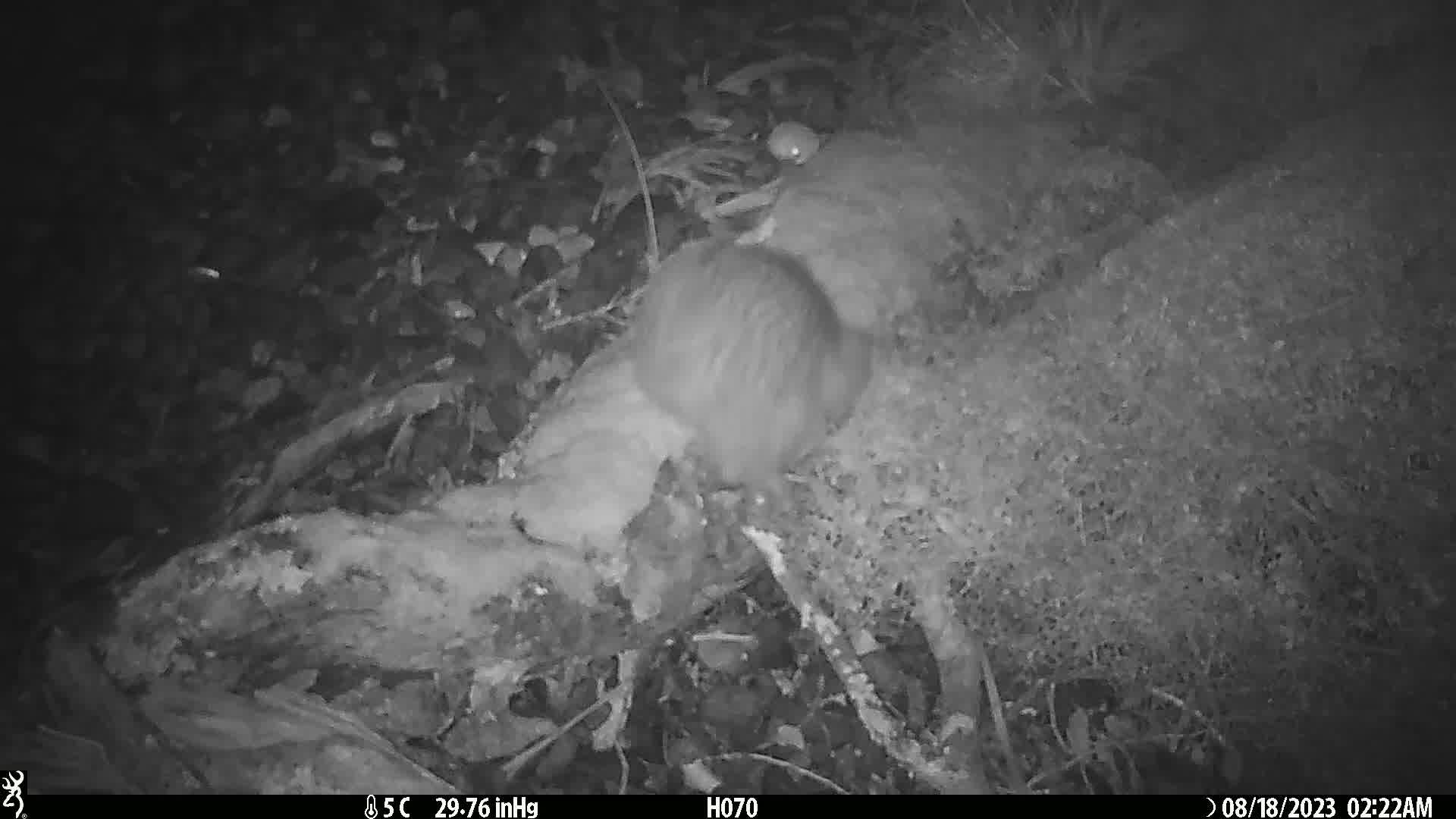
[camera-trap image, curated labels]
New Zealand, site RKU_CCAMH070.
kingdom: Animalia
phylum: Chordata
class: Aves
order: Apterygiformes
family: Apterygidae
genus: Apteryx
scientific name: Apteryx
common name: kiwi